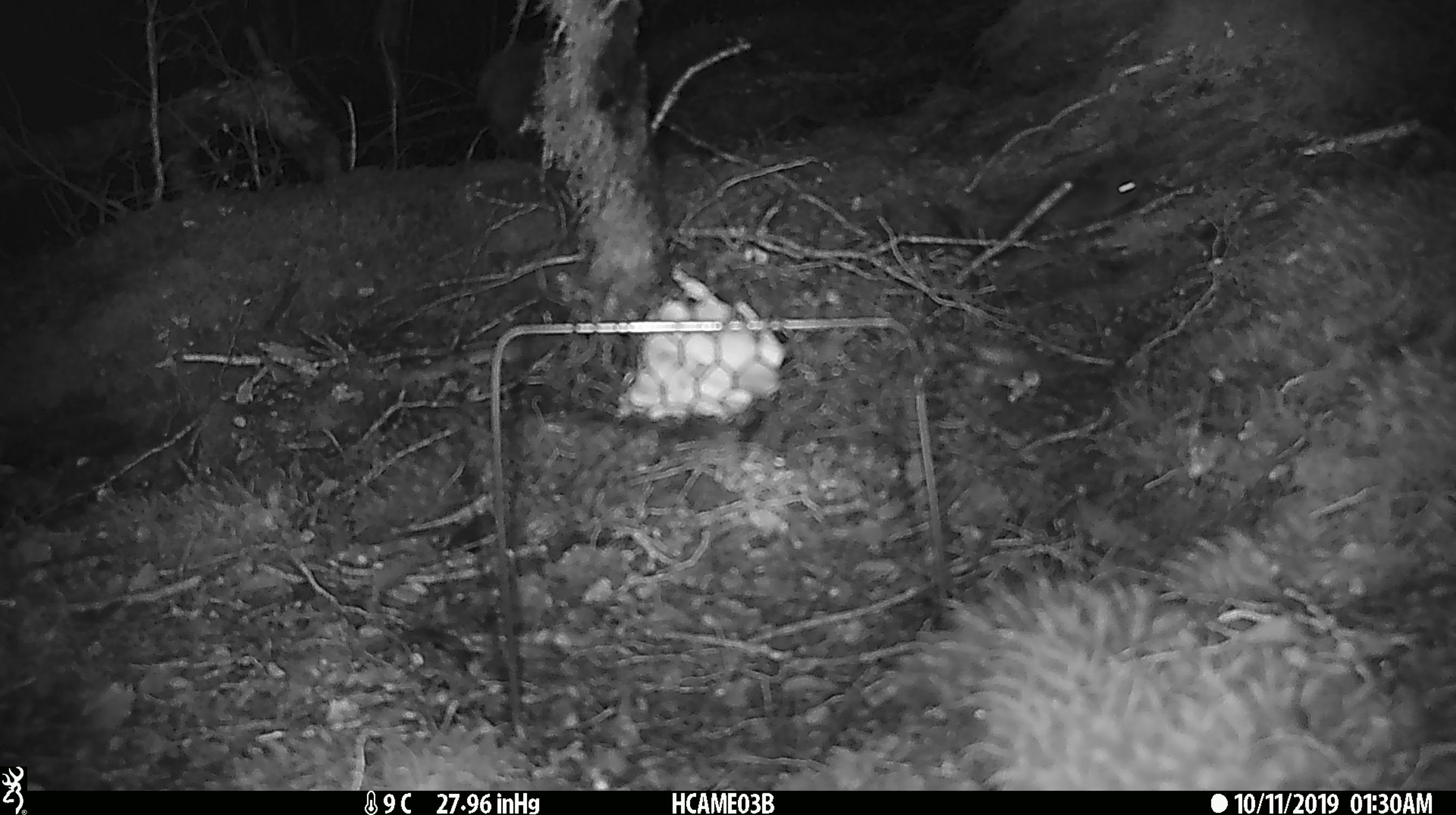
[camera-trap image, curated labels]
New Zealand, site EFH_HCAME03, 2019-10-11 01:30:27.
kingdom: Animalia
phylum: Chordata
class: Mammalia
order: Rodentia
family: Muridae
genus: Mus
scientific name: Mus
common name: mouse